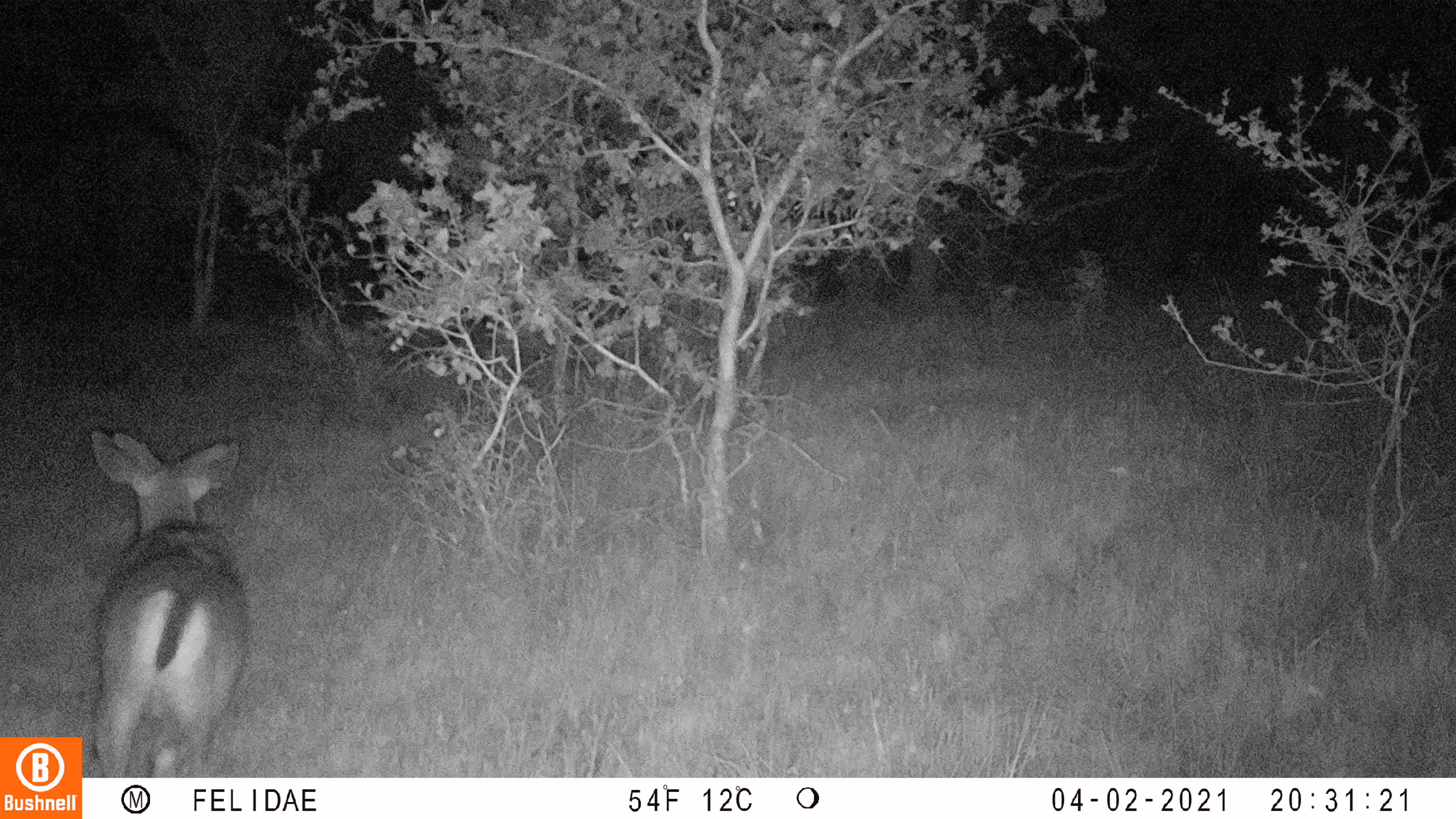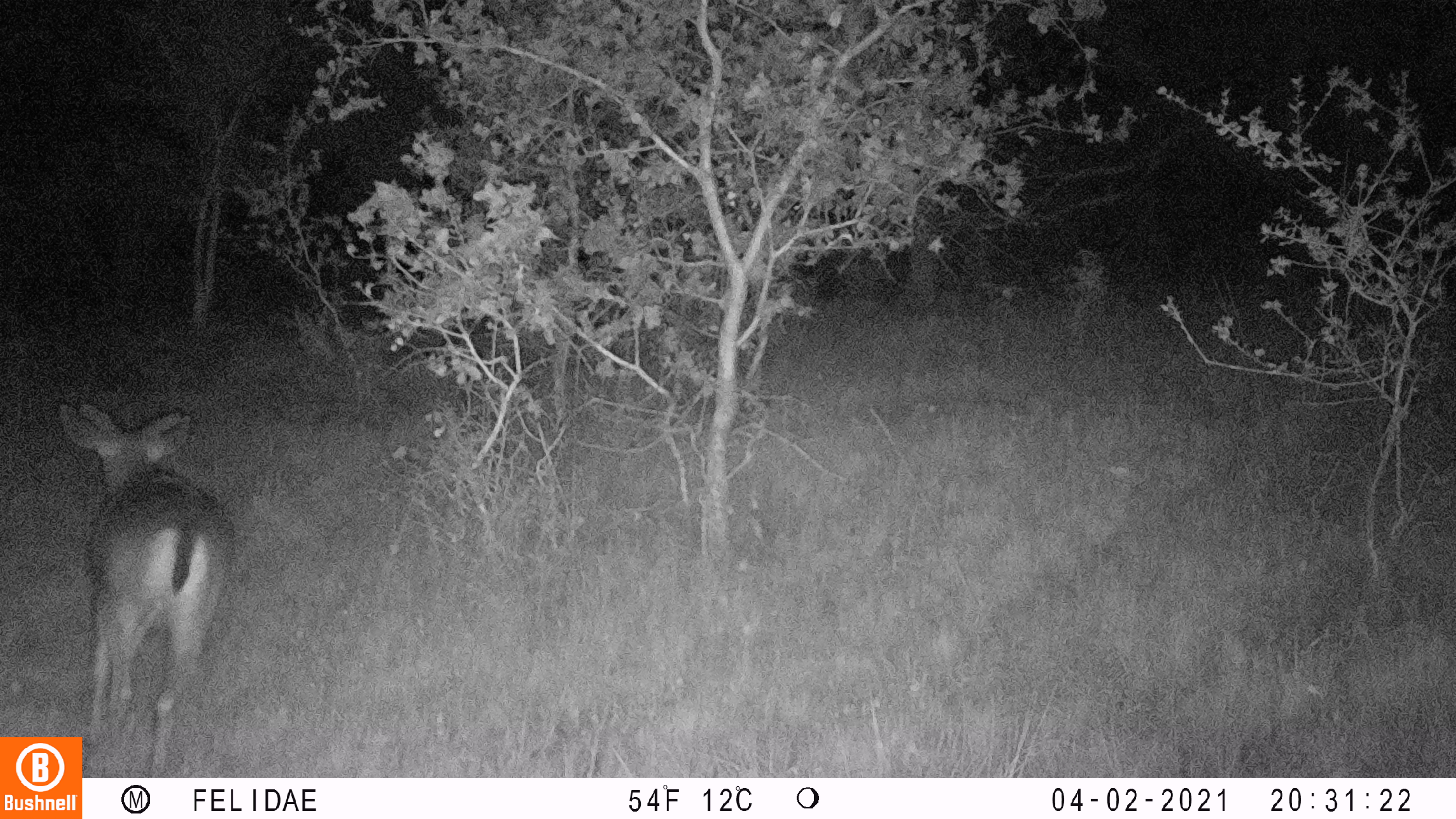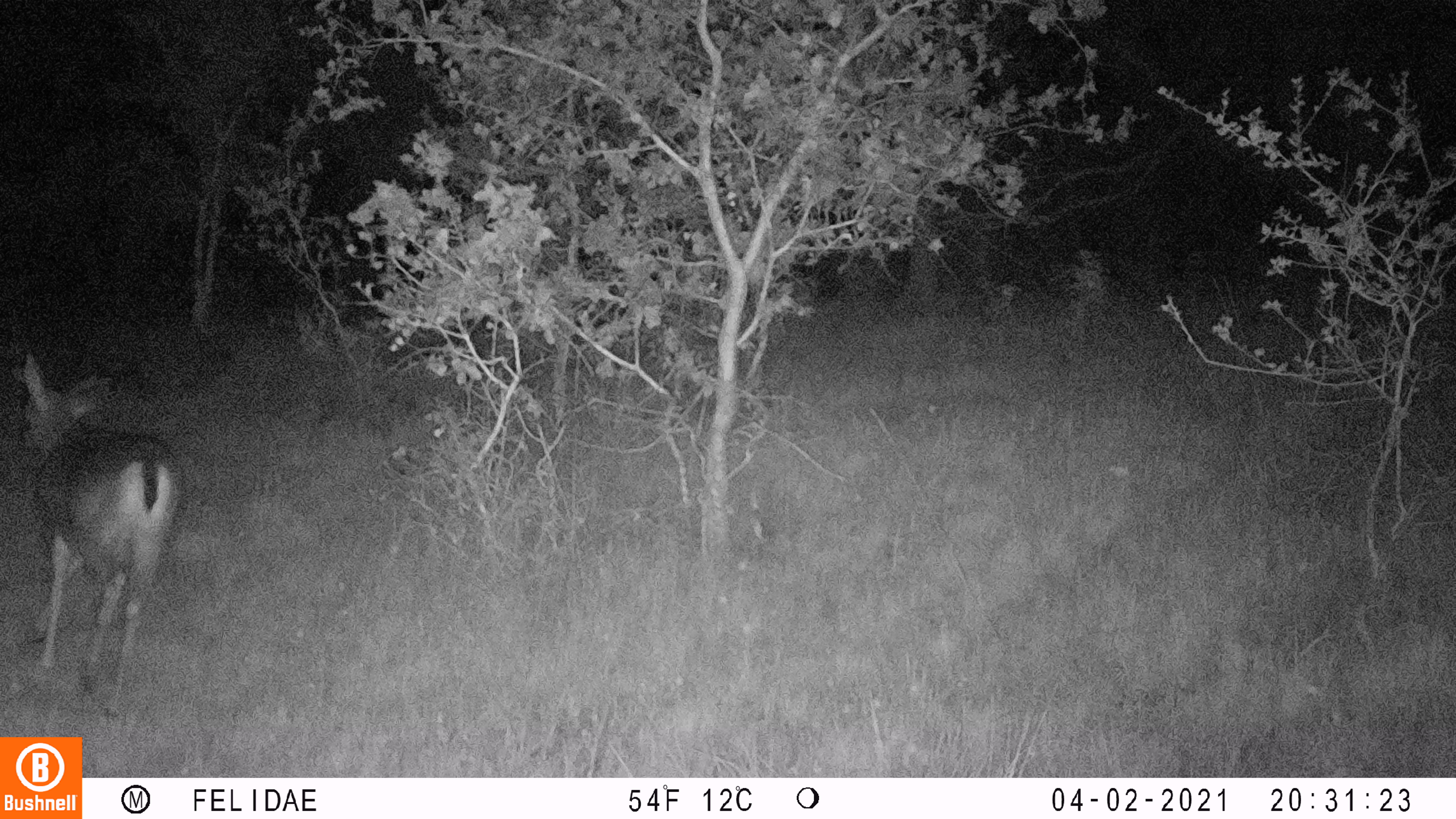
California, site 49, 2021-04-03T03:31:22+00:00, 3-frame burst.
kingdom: Animalia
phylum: Chordata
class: Mammalia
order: Artiodactyla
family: Cervidae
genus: Odocoileus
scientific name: Odocoileus hemionus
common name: mule deer